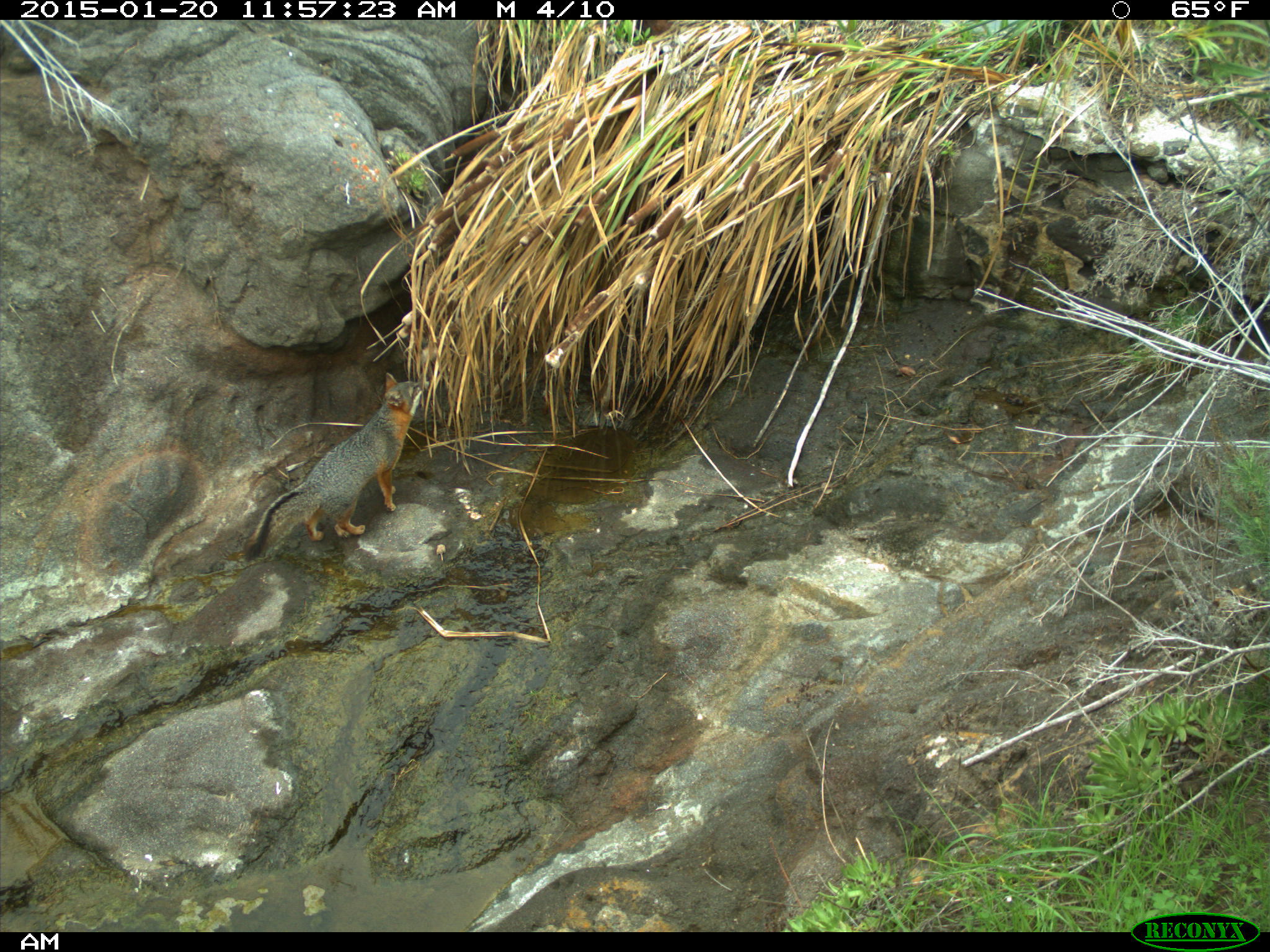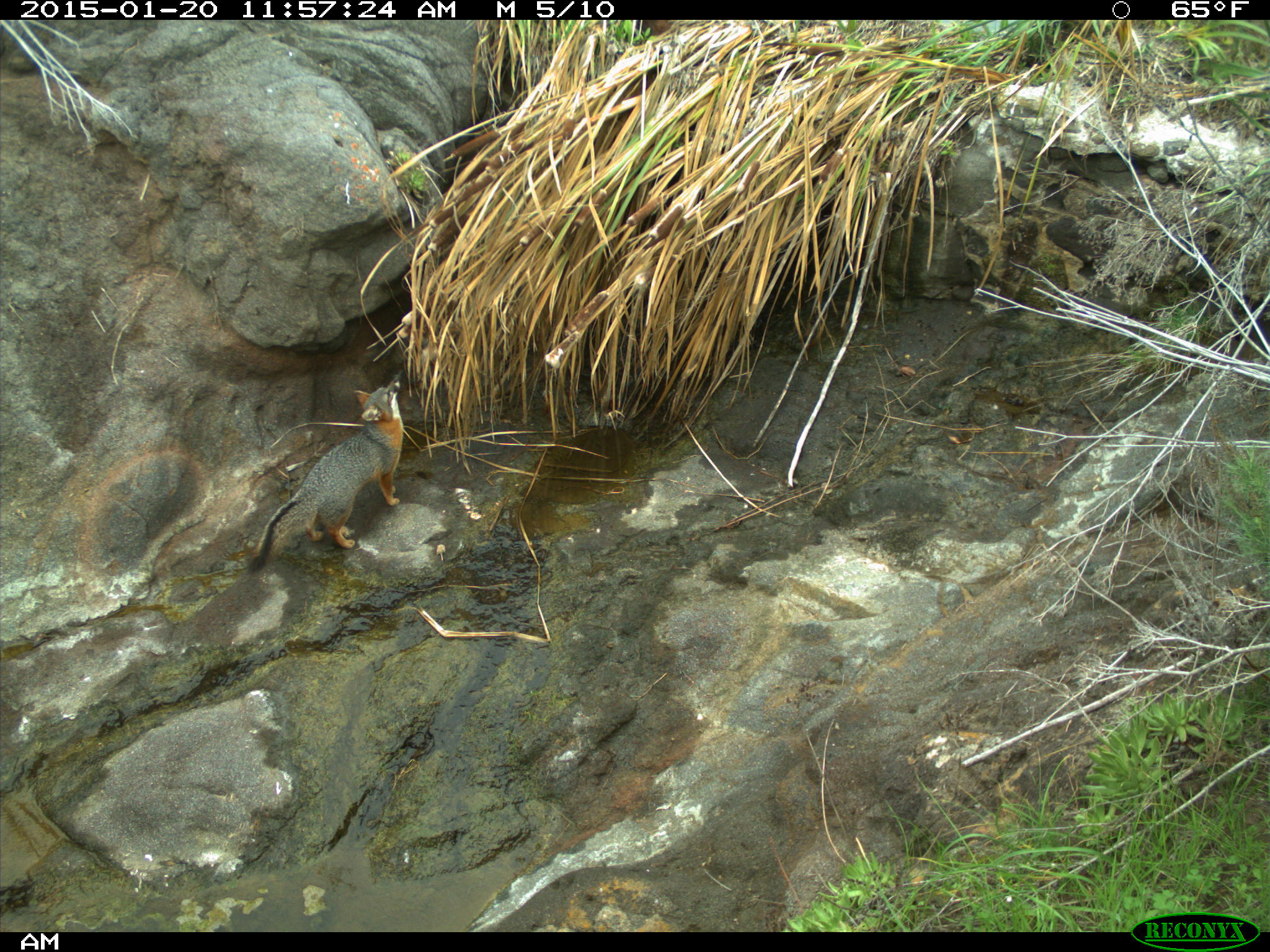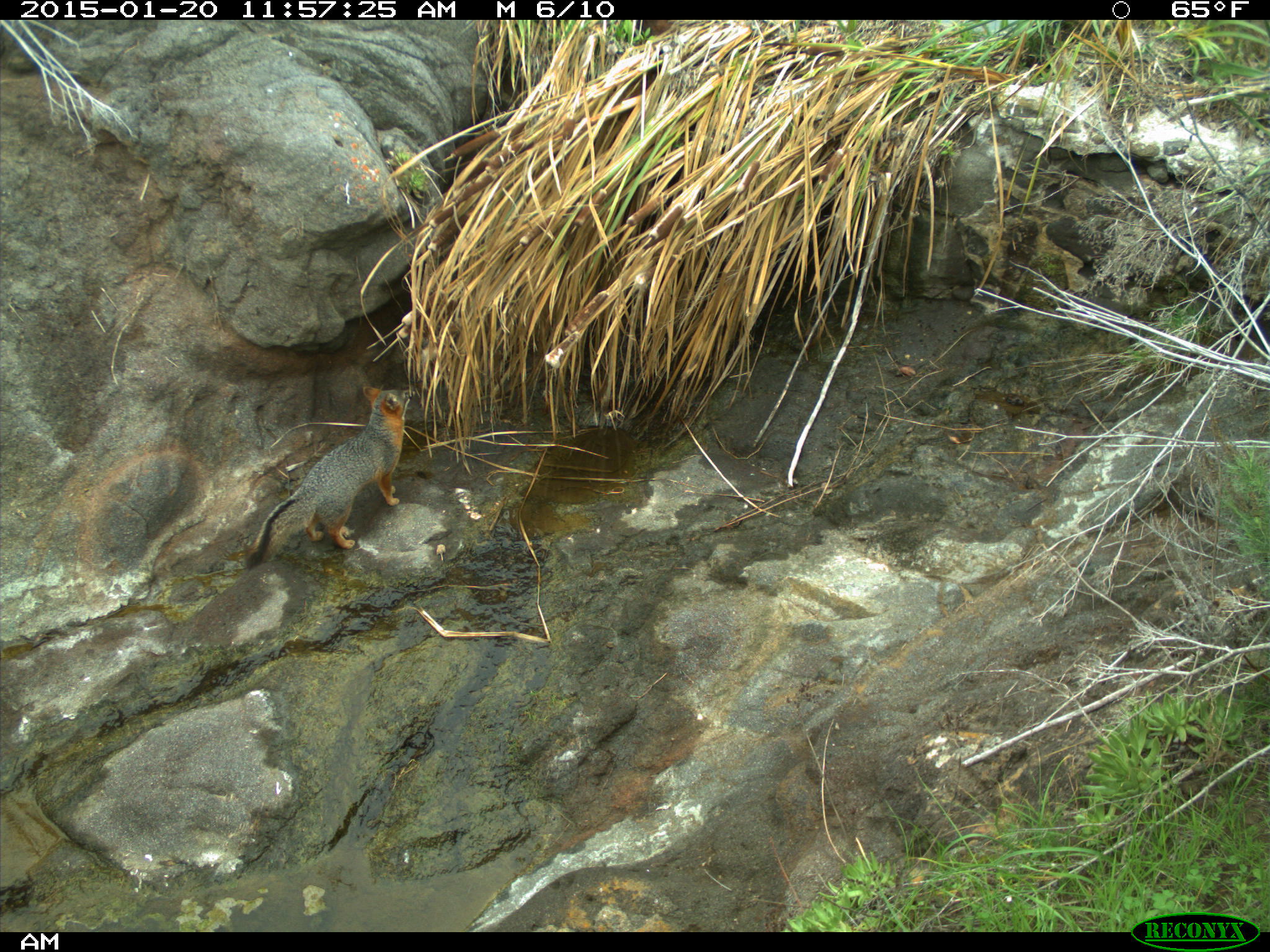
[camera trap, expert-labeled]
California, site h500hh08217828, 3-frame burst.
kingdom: Animalia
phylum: Chordata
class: Mammalia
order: Carnivora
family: Canidae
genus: Urocyon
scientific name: Urocyon littoralis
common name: island fox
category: fox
Fox (island fox) (Urocyon littoralis).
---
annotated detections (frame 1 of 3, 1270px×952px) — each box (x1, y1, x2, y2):
fox: (241, 372, 424, 563)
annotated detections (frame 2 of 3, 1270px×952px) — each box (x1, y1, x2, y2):
fox: (248, 377, 403, 575)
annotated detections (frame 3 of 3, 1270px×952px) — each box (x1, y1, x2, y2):
fox: (246, 386, 413, 569)